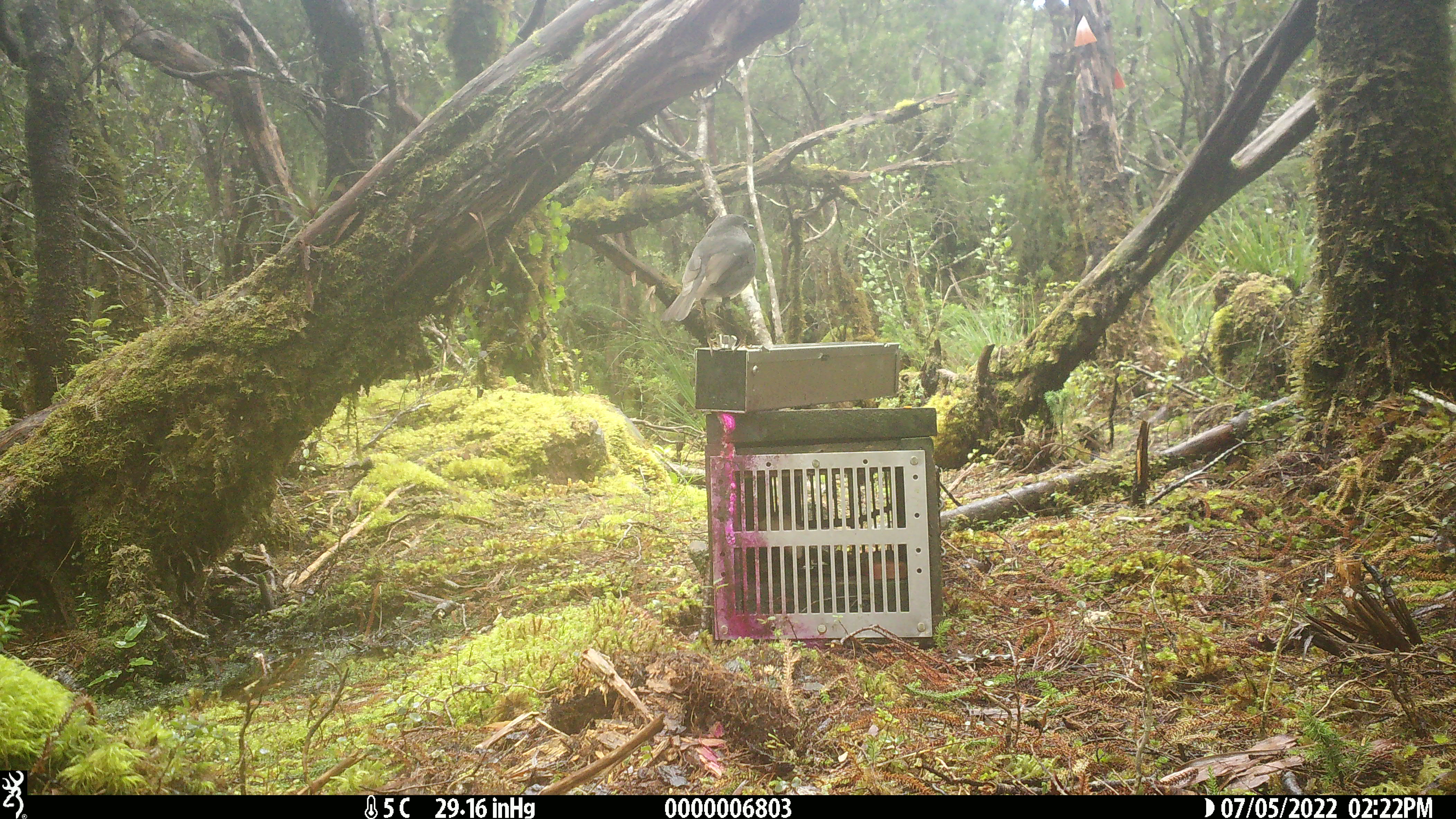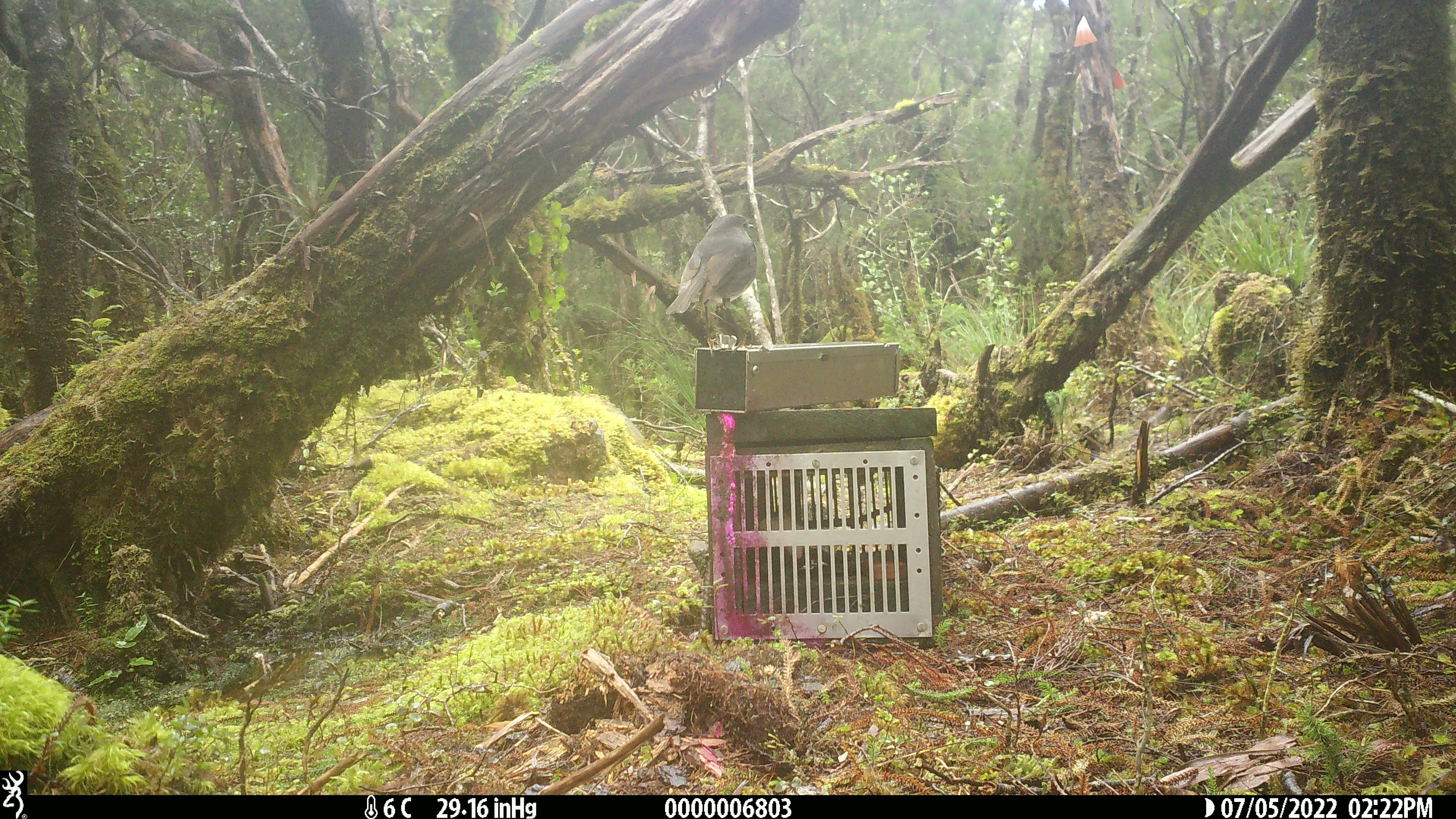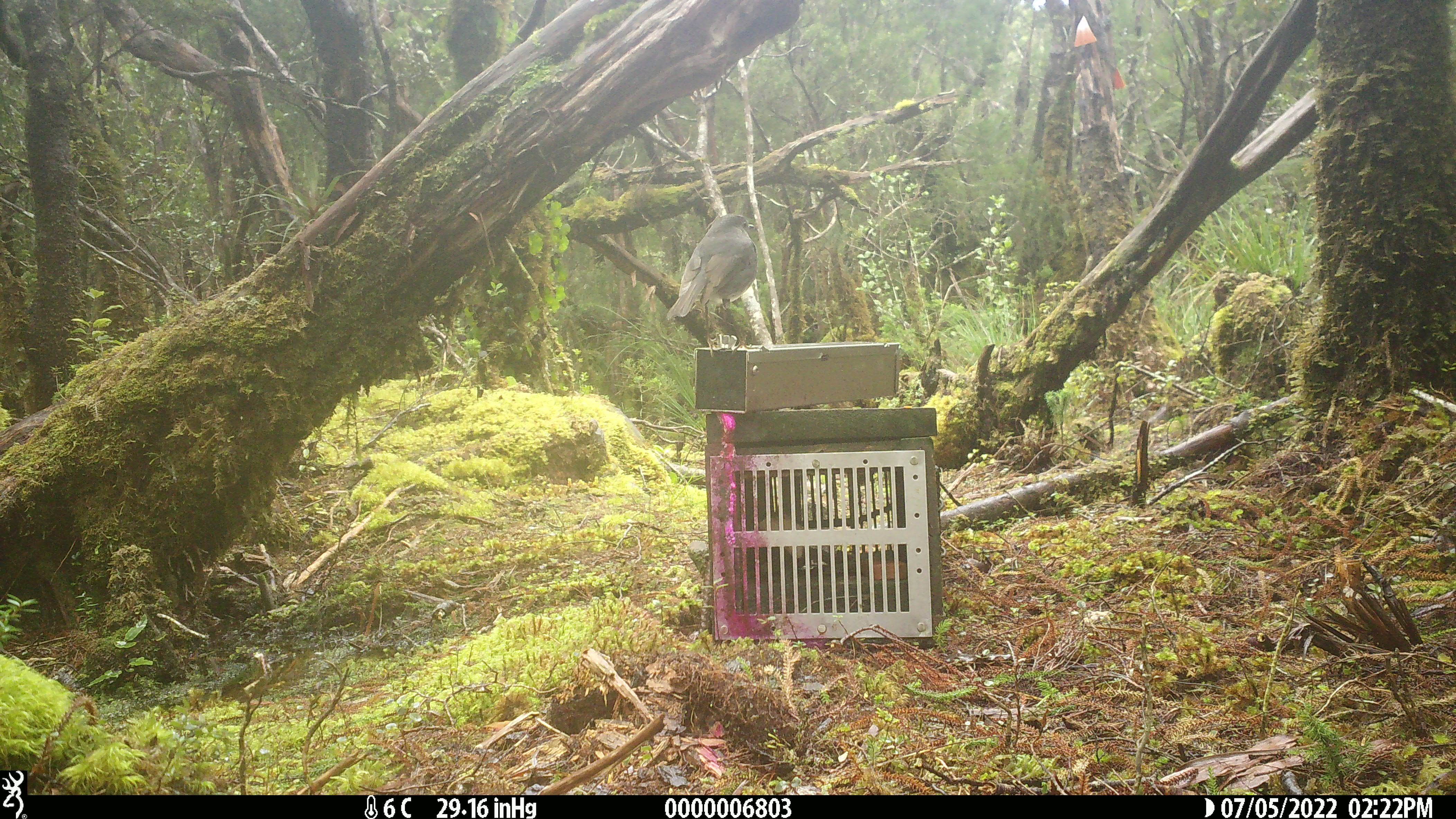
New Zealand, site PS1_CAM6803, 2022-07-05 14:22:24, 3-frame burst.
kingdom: Animalia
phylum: Chordata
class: Aves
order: Passeriformes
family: Petroicidae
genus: Petroica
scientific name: Petroica australis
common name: new zealand robin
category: robin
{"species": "robin (new zealand robin) (Petroica australis)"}